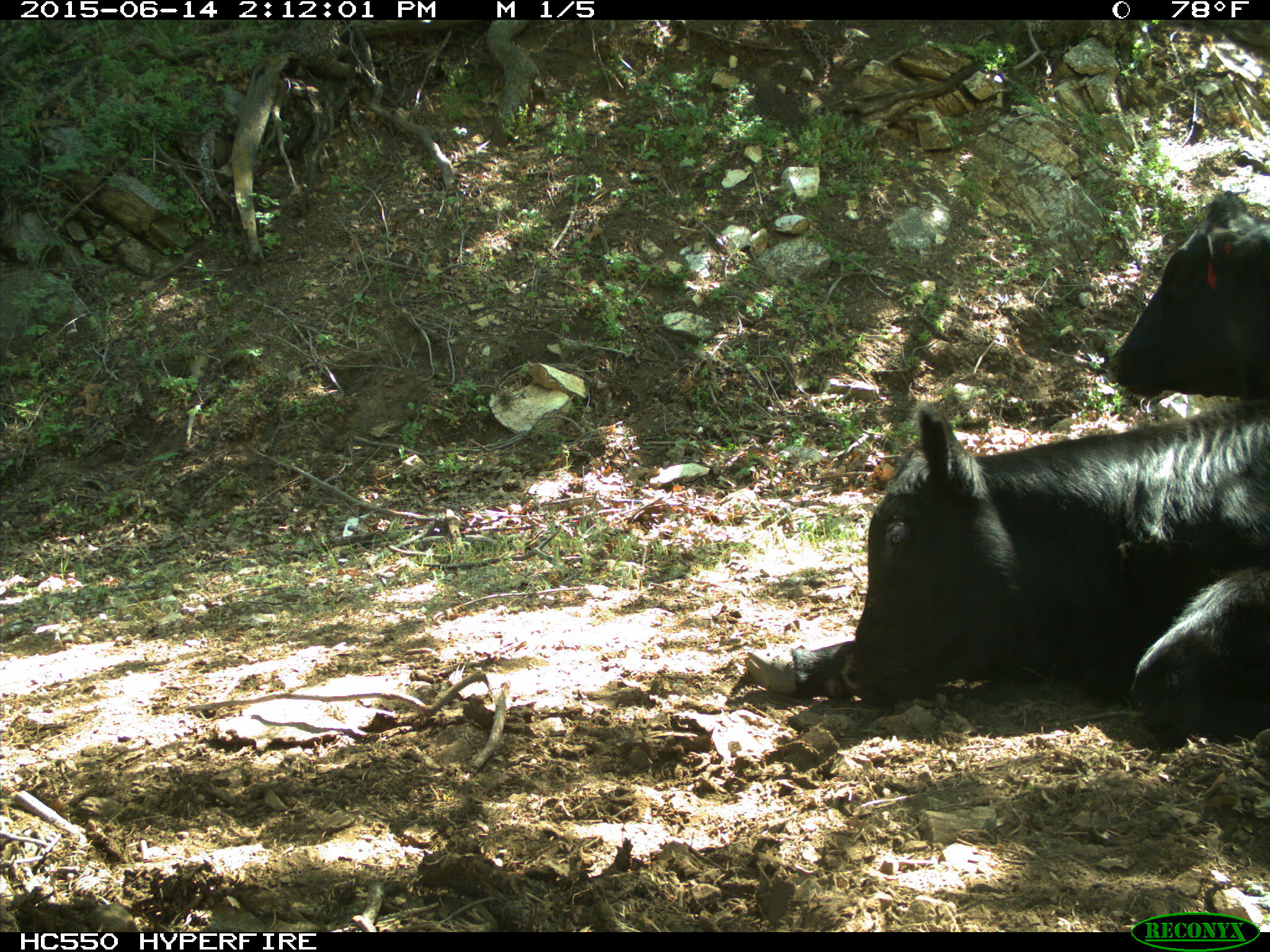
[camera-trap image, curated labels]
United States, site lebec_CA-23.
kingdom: Animalia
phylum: Chordata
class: Mammalia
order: Artiodactyla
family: Bovidae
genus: Bos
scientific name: Bos taurus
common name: domestic cow